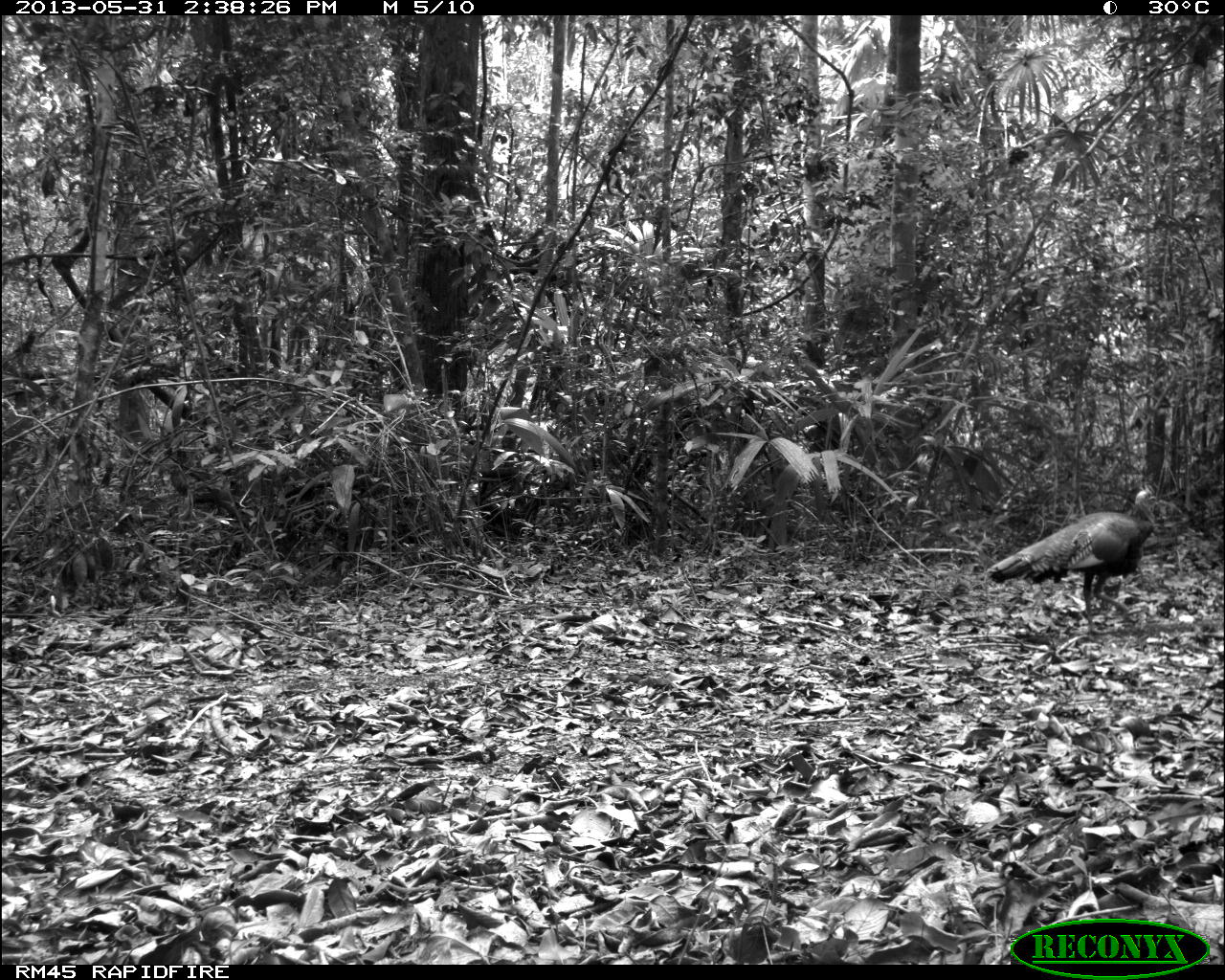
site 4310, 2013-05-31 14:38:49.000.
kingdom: Animalia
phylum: Chordata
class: Aves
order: Galliformes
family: Phasianidae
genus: Meleagris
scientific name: Meleagris ocellata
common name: ocellated turkey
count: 1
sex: male